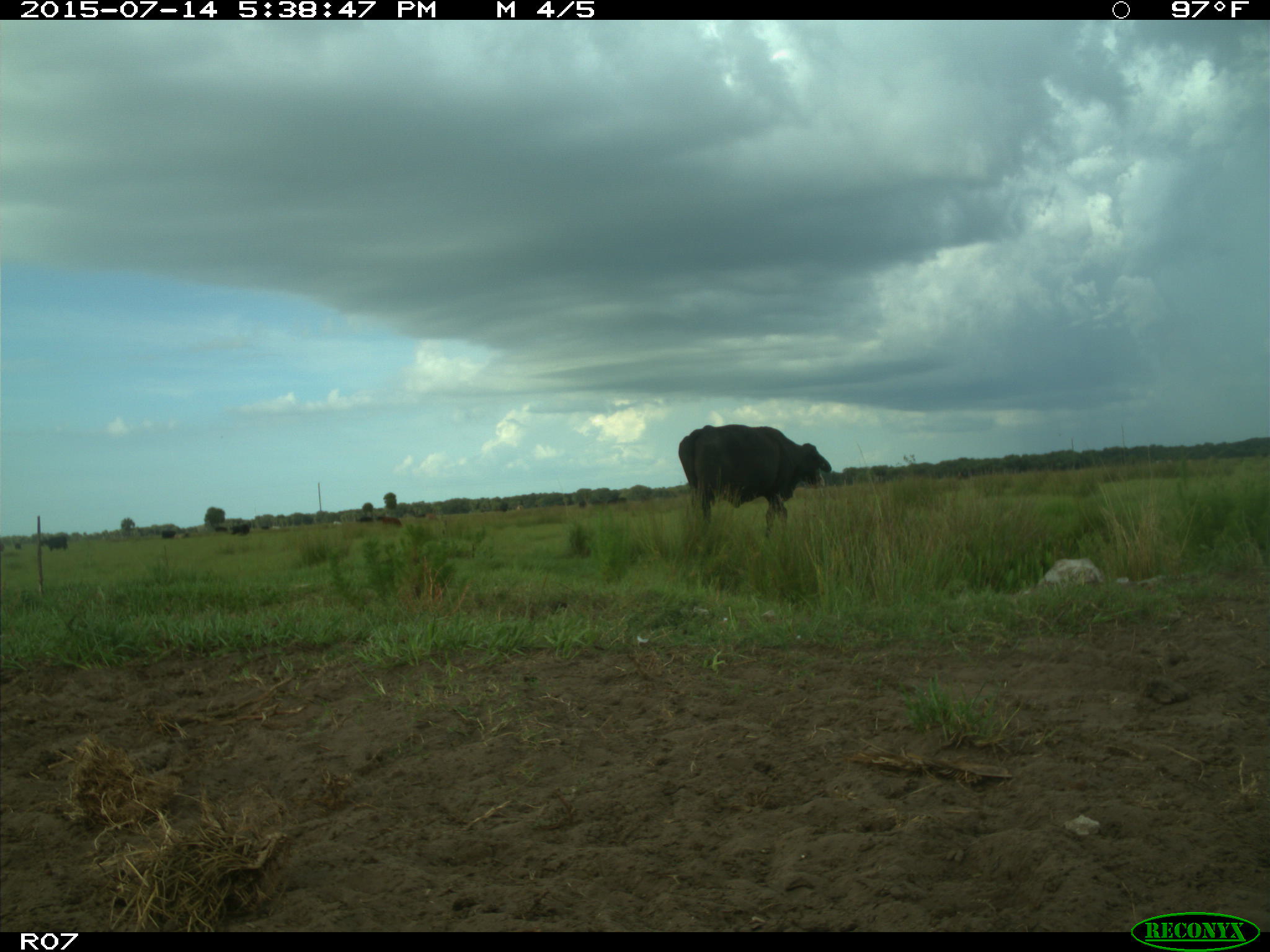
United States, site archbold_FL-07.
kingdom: Animalia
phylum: Chordata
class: Mammalia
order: Artiodactyla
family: Bovidae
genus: Bos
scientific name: Bos taurus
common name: domestic cow